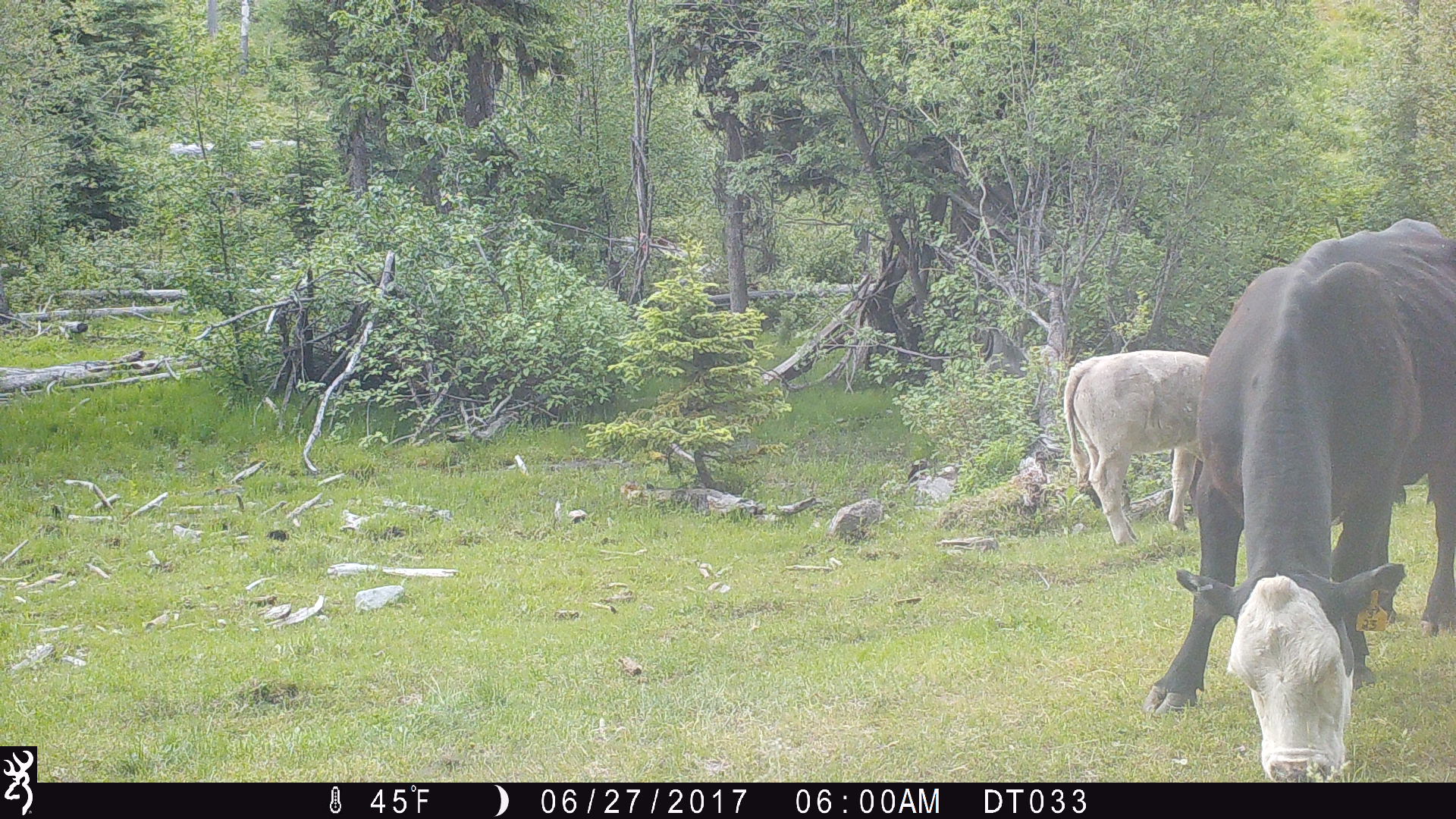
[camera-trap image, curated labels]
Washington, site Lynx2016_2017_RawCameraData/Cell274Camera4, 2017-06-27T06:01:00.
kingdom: Animalia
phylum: Chordata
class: Mammalia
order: Artiodactyla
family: Bovidae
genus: Bos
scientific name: Bos taurus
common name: domestic cattle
Domestic cattle (Bos taurus). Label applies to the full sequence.